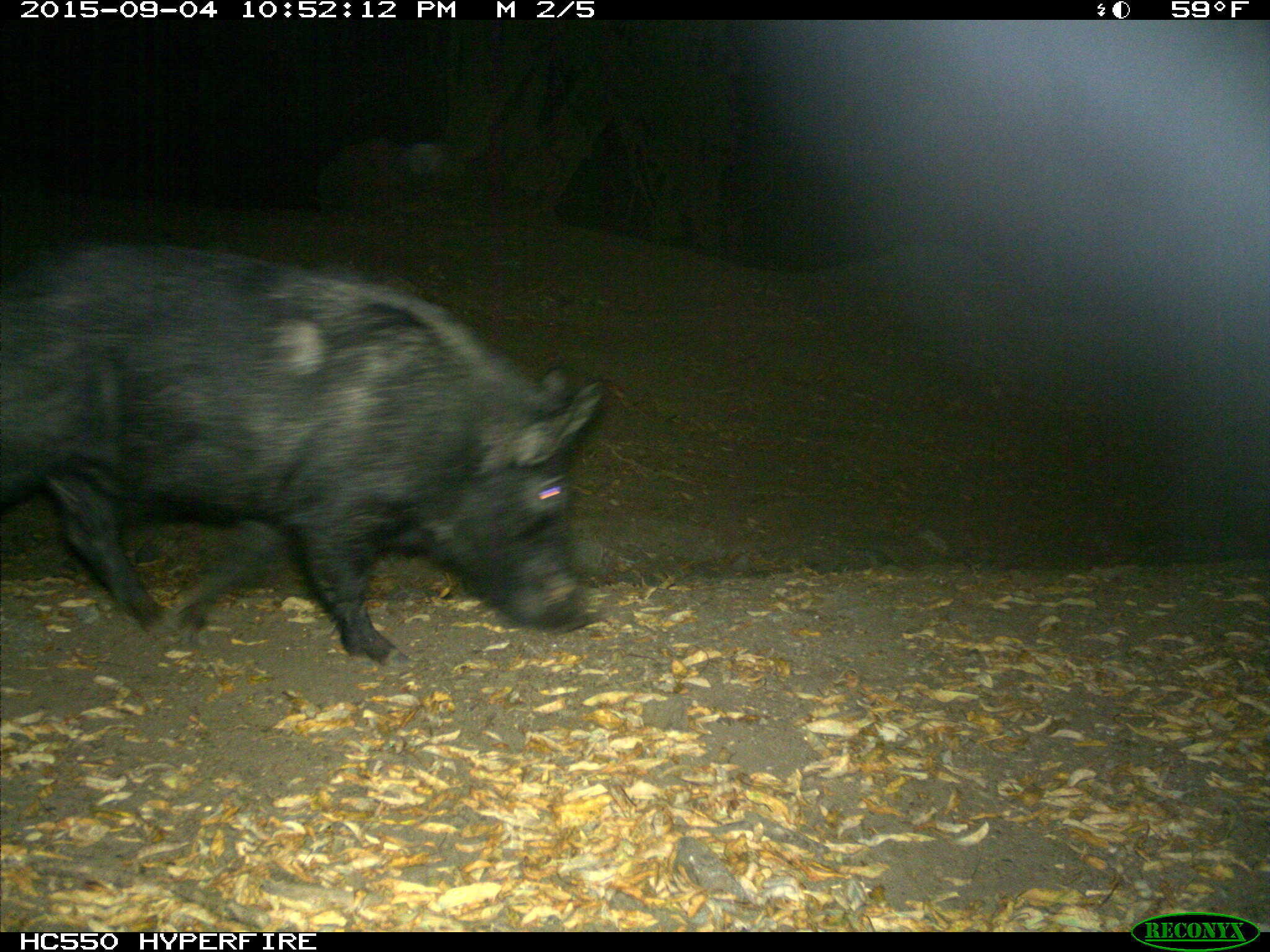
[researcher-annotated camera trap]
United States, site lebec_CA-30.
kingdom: Animalia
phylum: Chordata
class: Mammalia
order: Artiodactyla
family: Suidae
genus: Sus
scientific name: Sus scrofa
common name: wild boar